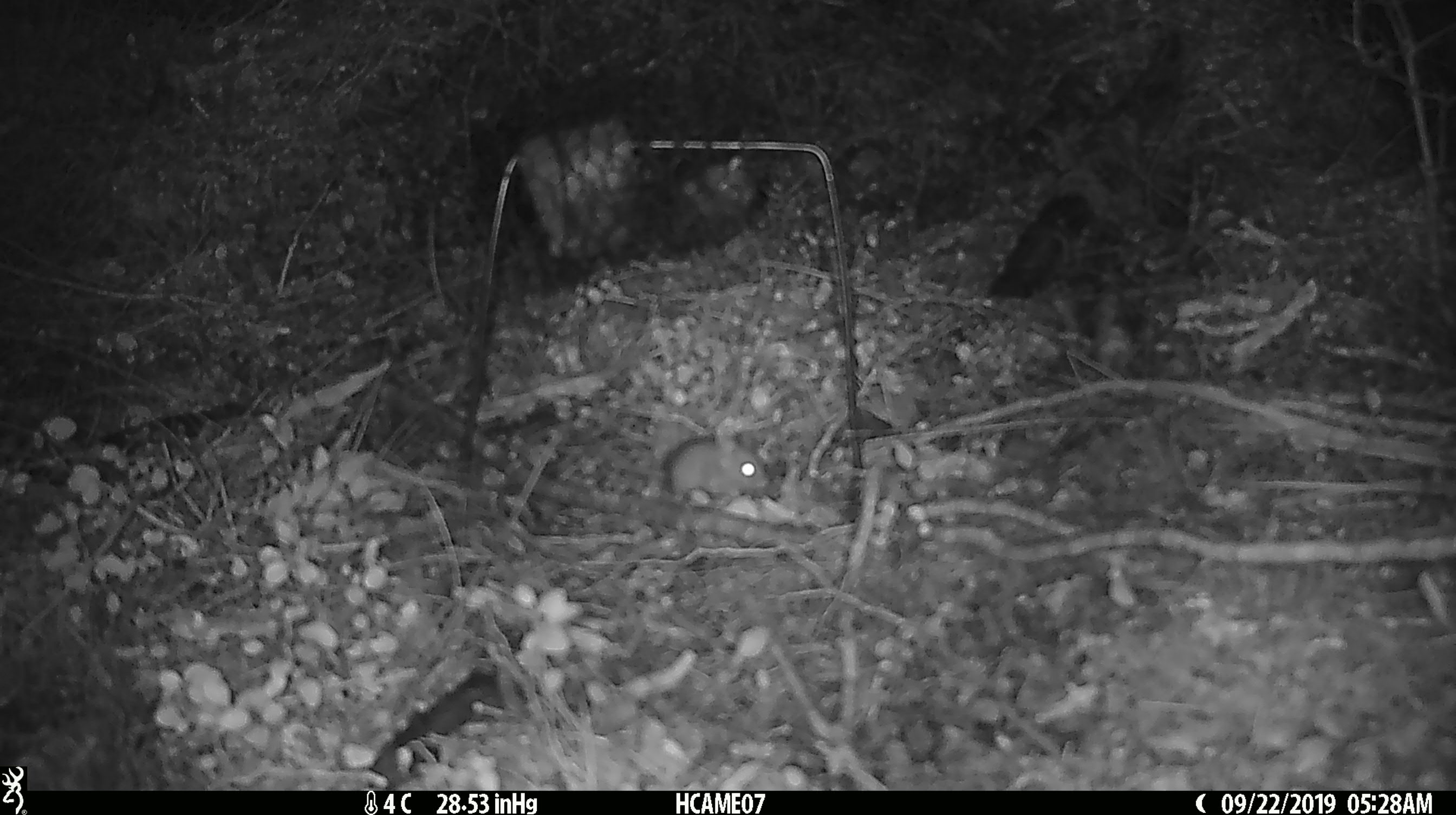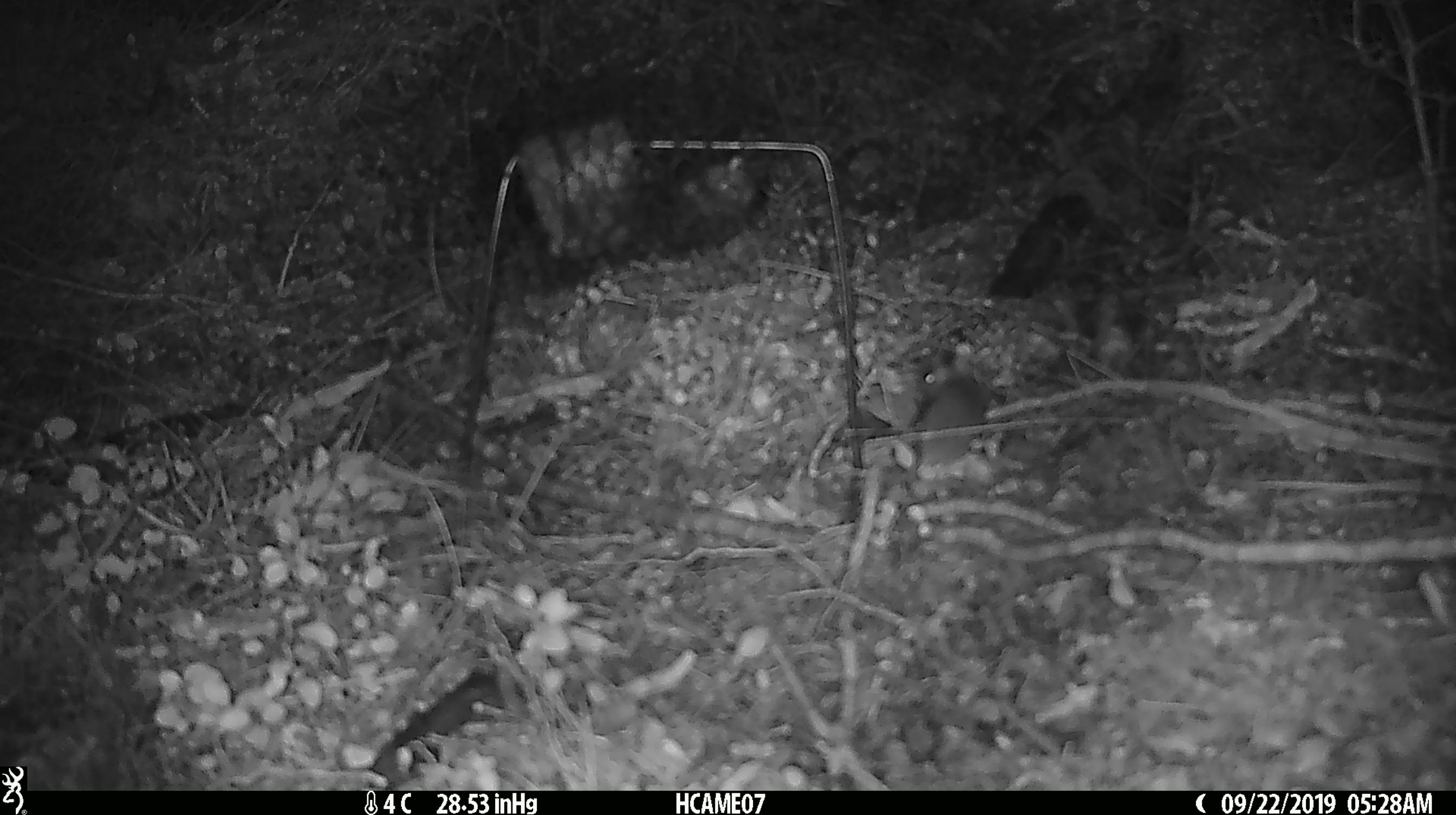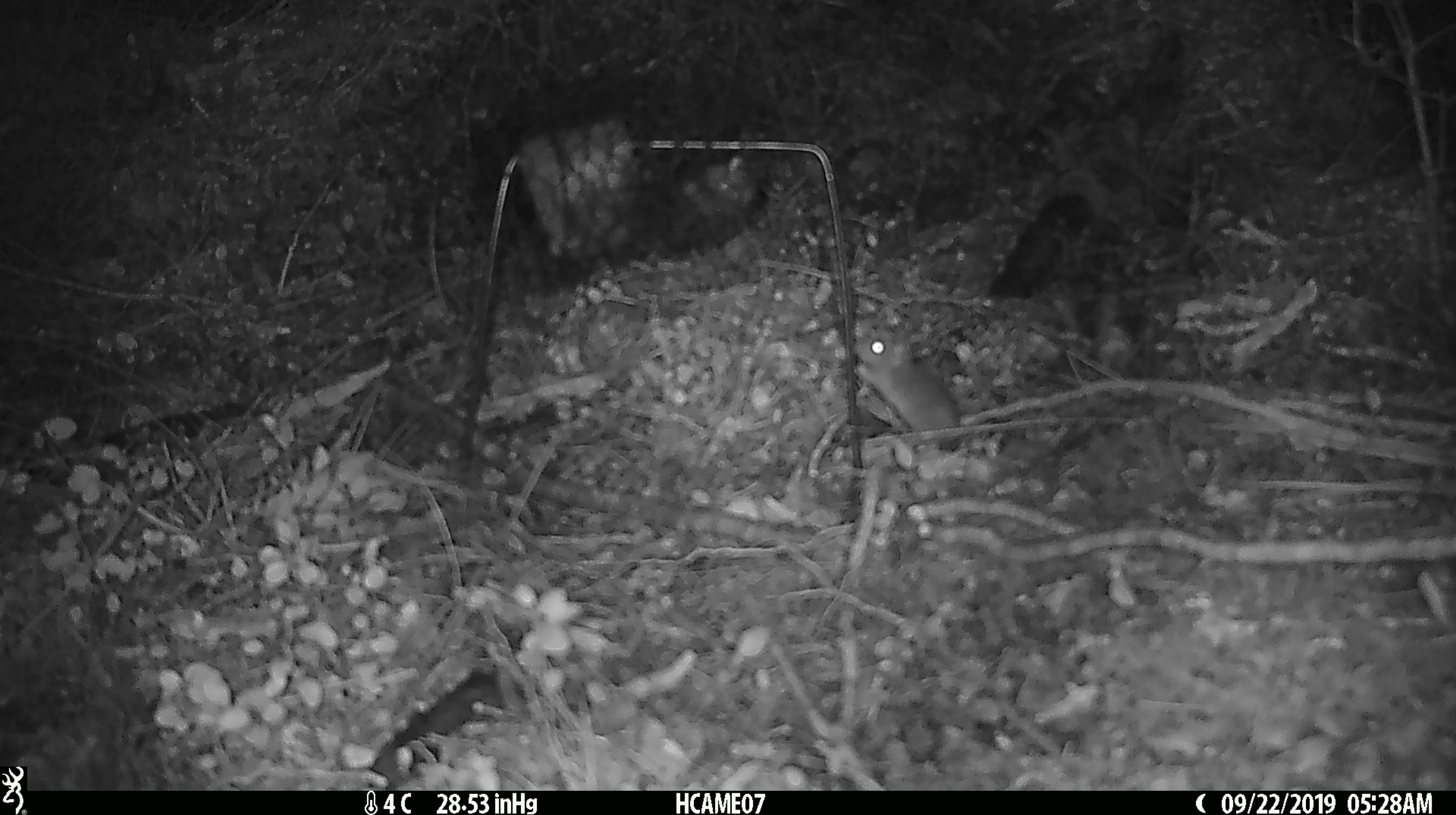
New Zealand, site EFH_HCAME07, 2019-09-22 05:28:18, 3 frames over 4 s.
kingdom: Animalia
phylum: Chordata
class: Mammalia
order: Rodentia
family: Muridae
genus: Mus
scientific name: Mus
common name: mouse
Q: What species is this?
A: Mouse (Mus).